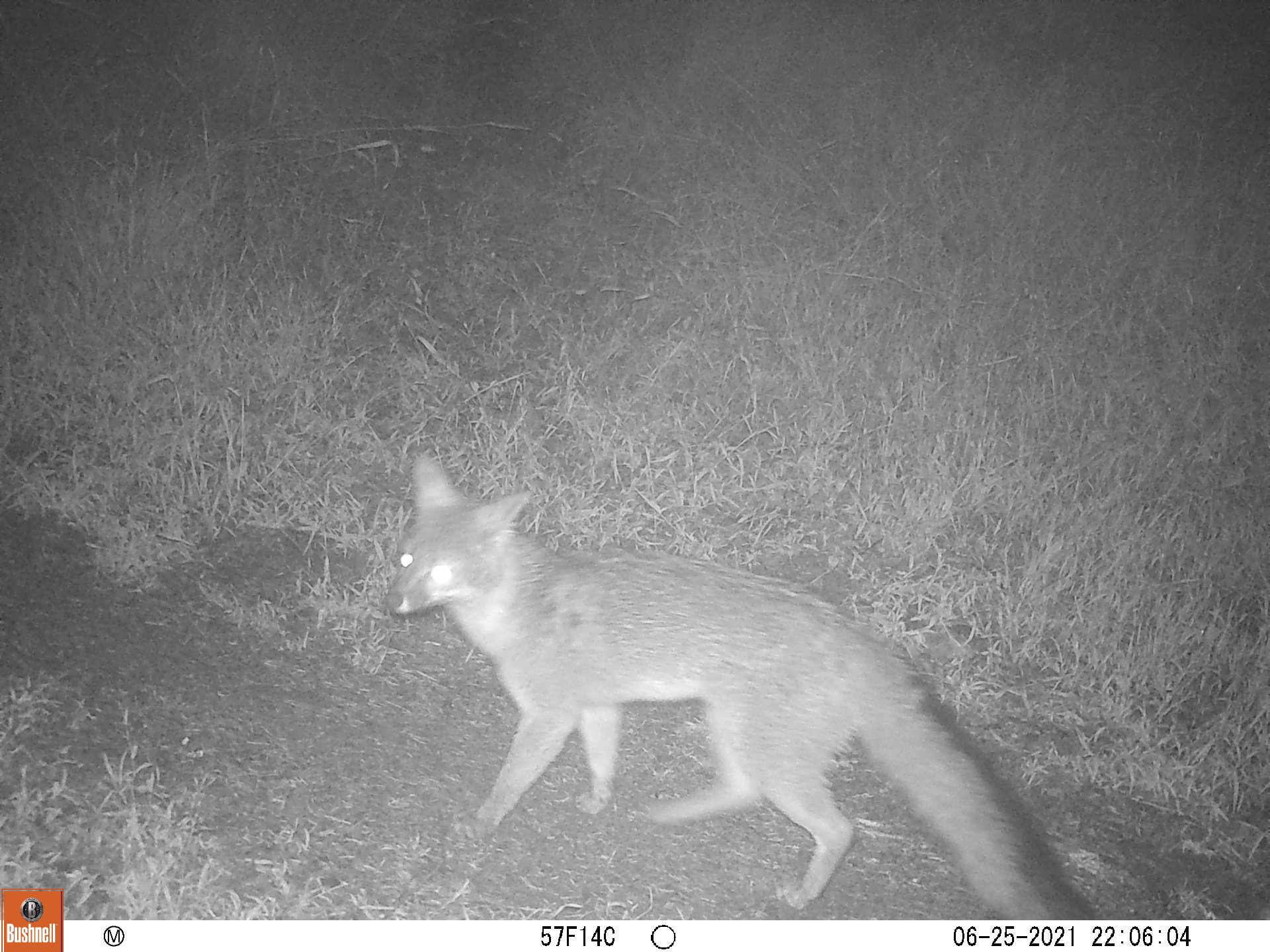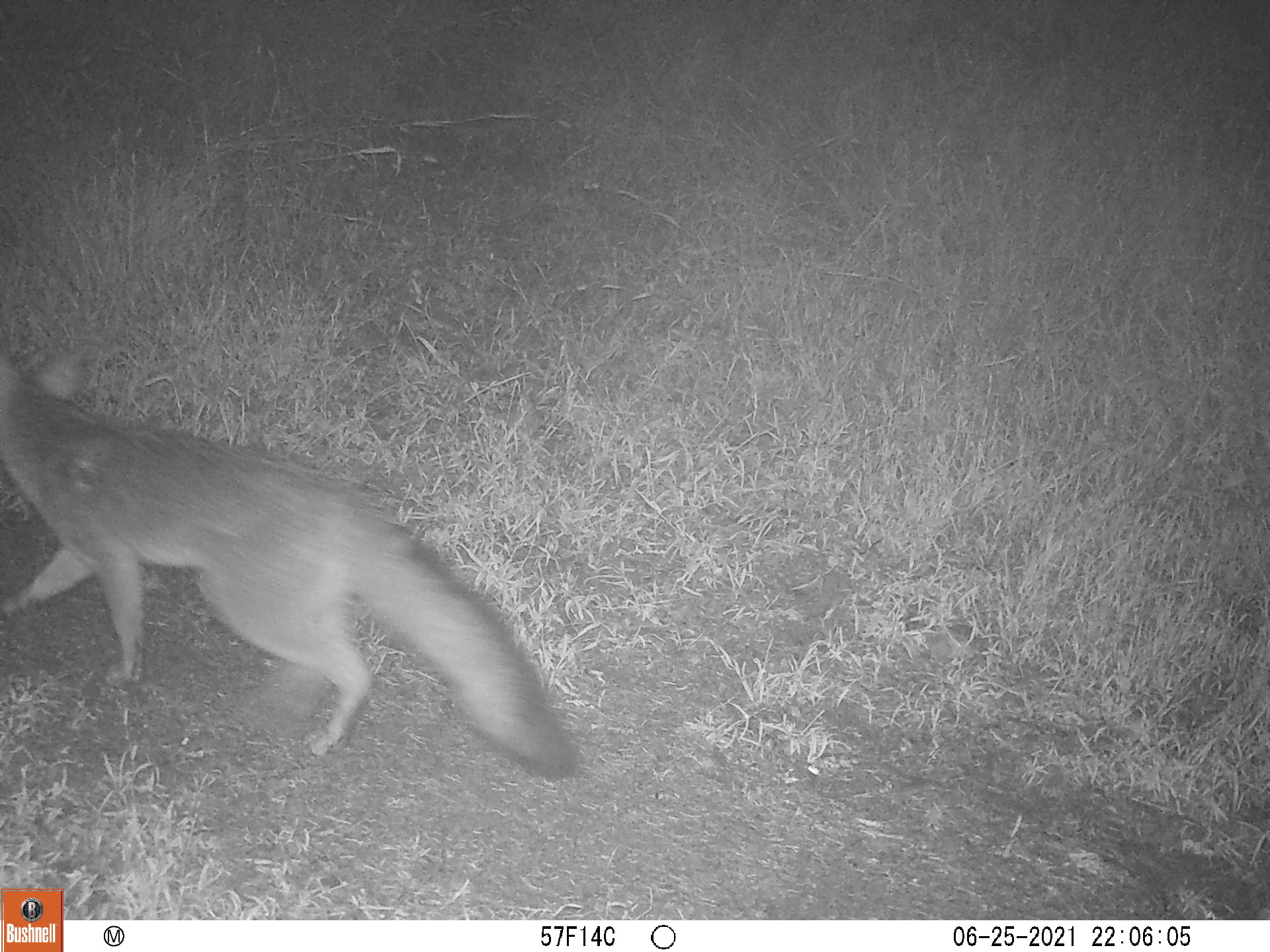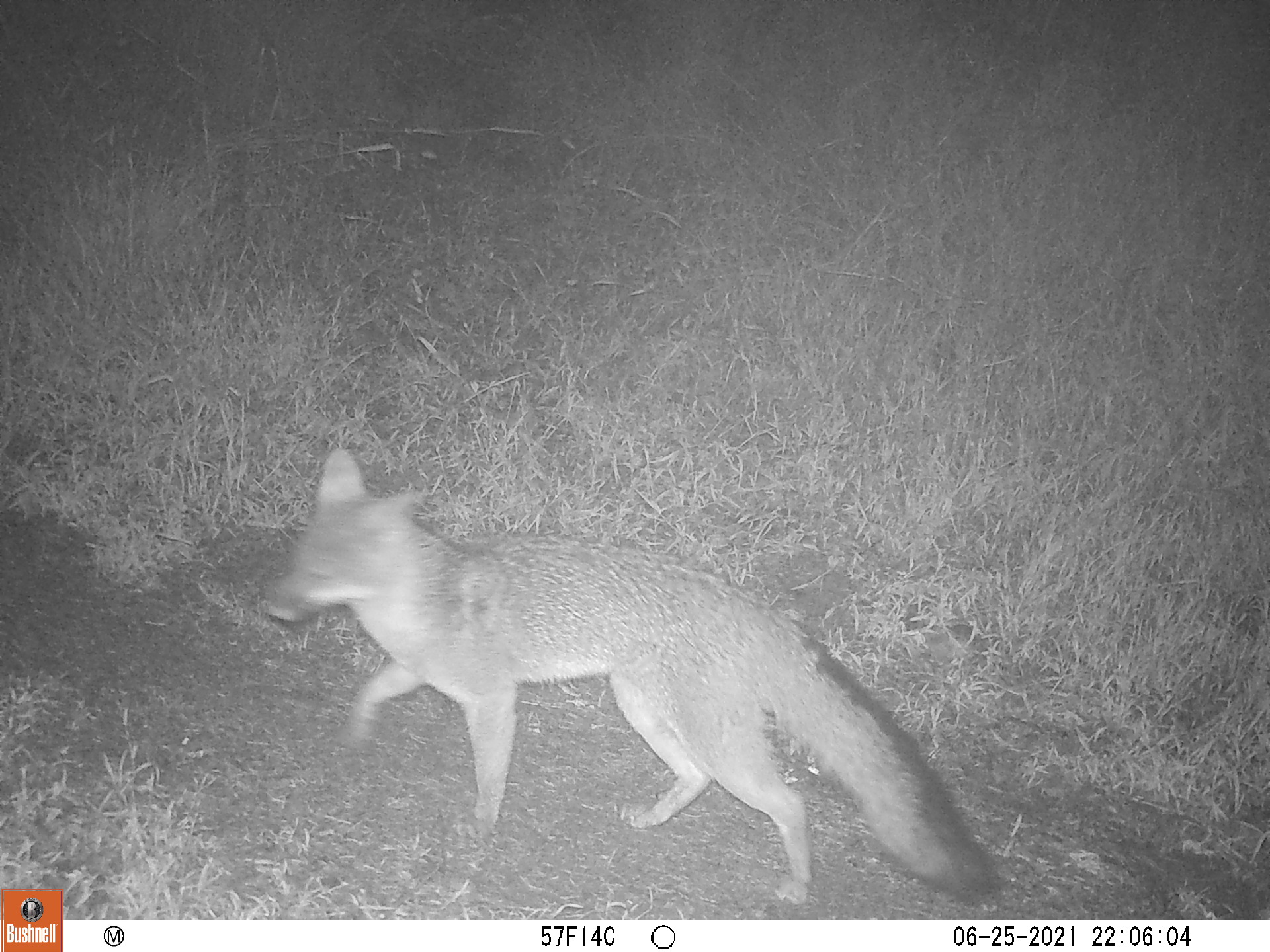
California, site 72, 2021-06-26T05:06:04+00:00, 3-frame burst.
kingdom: Animalia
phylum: Chordata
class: Mammalia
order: Carnivora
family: Canidae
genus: Urocyon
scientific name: Urocyon cinereoargenteus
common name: gray fox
Gray fox (Urocyon cinereoargenteus).